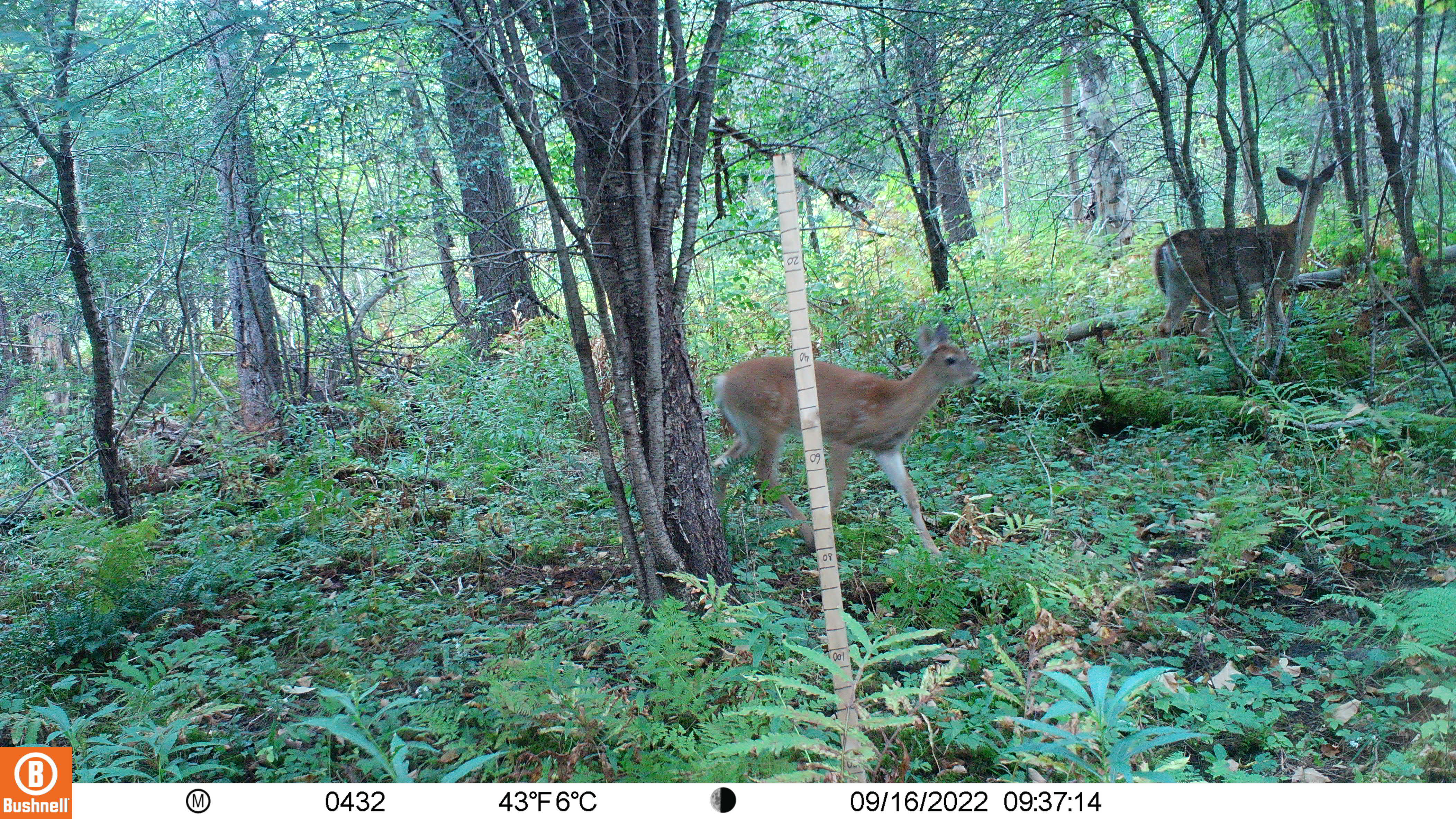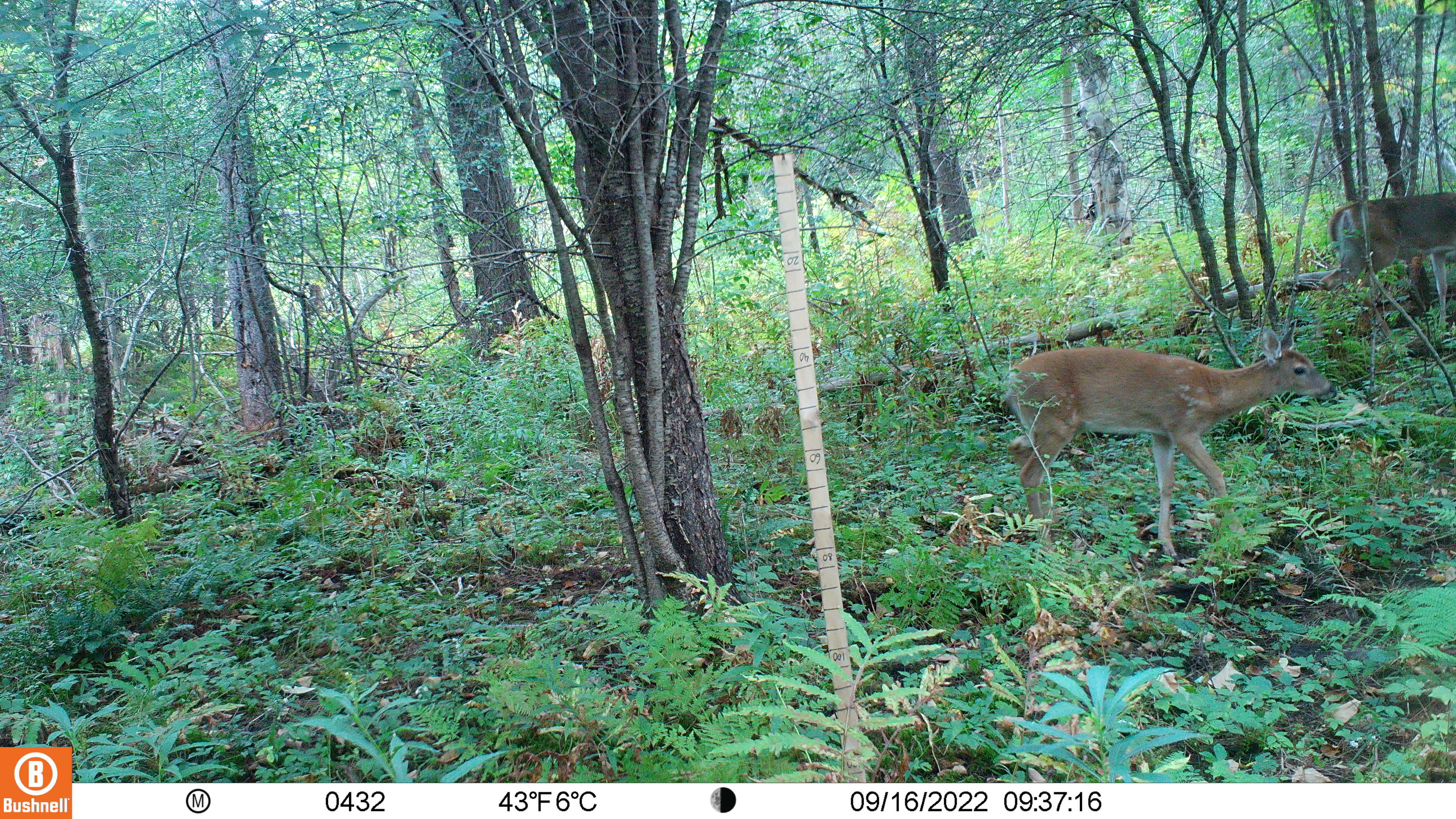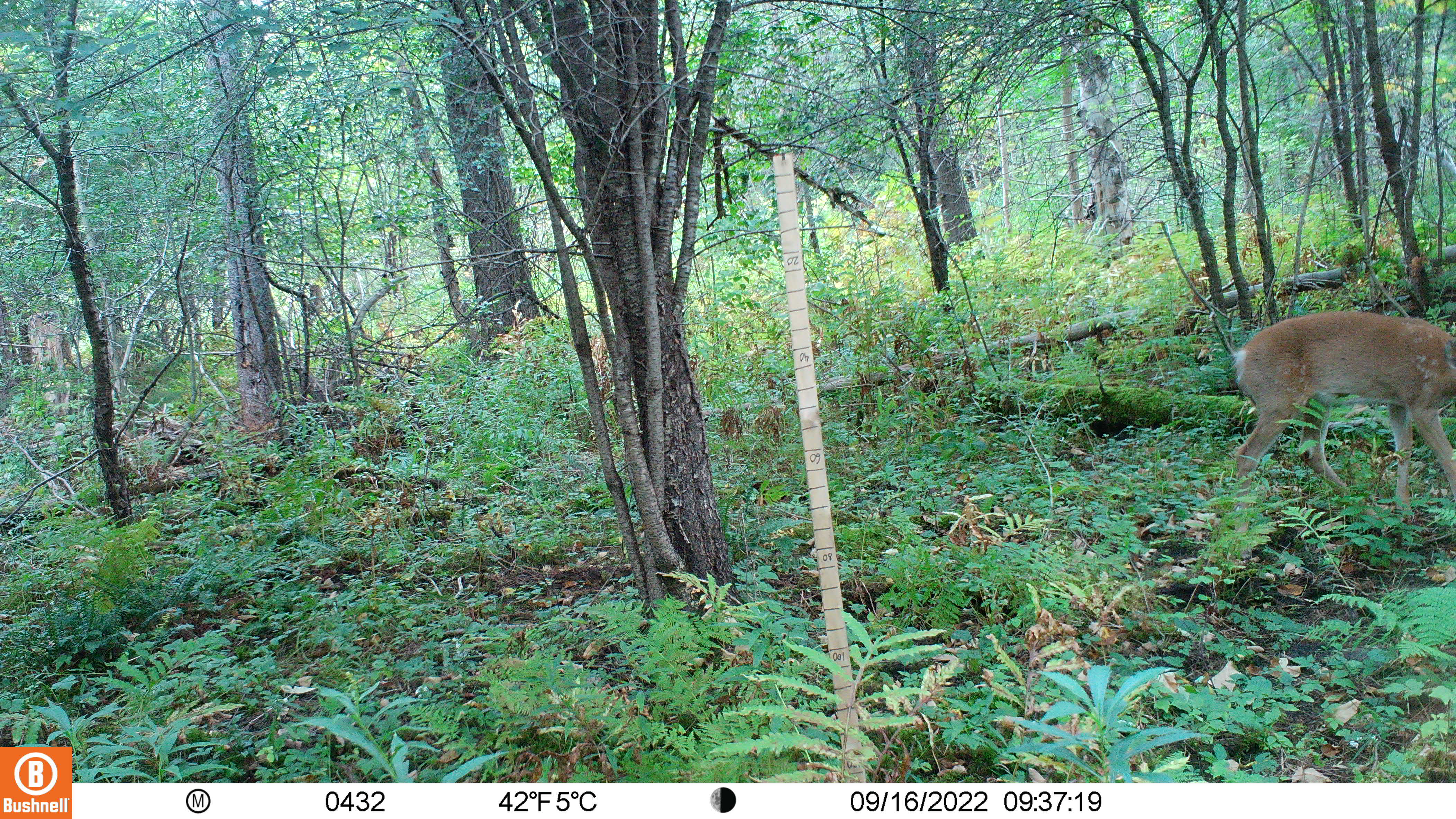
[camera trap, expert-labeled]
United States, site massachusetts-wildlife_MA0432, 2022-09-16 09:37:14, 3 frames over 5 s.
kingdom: Animalia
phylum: Chordata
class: Mammalia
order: Artiodactyla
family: Cervidae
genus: Odocoileus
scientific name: Odocoileus virginianus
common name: white-tailed deer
White-tailed deer (Odocoileus virginianus).